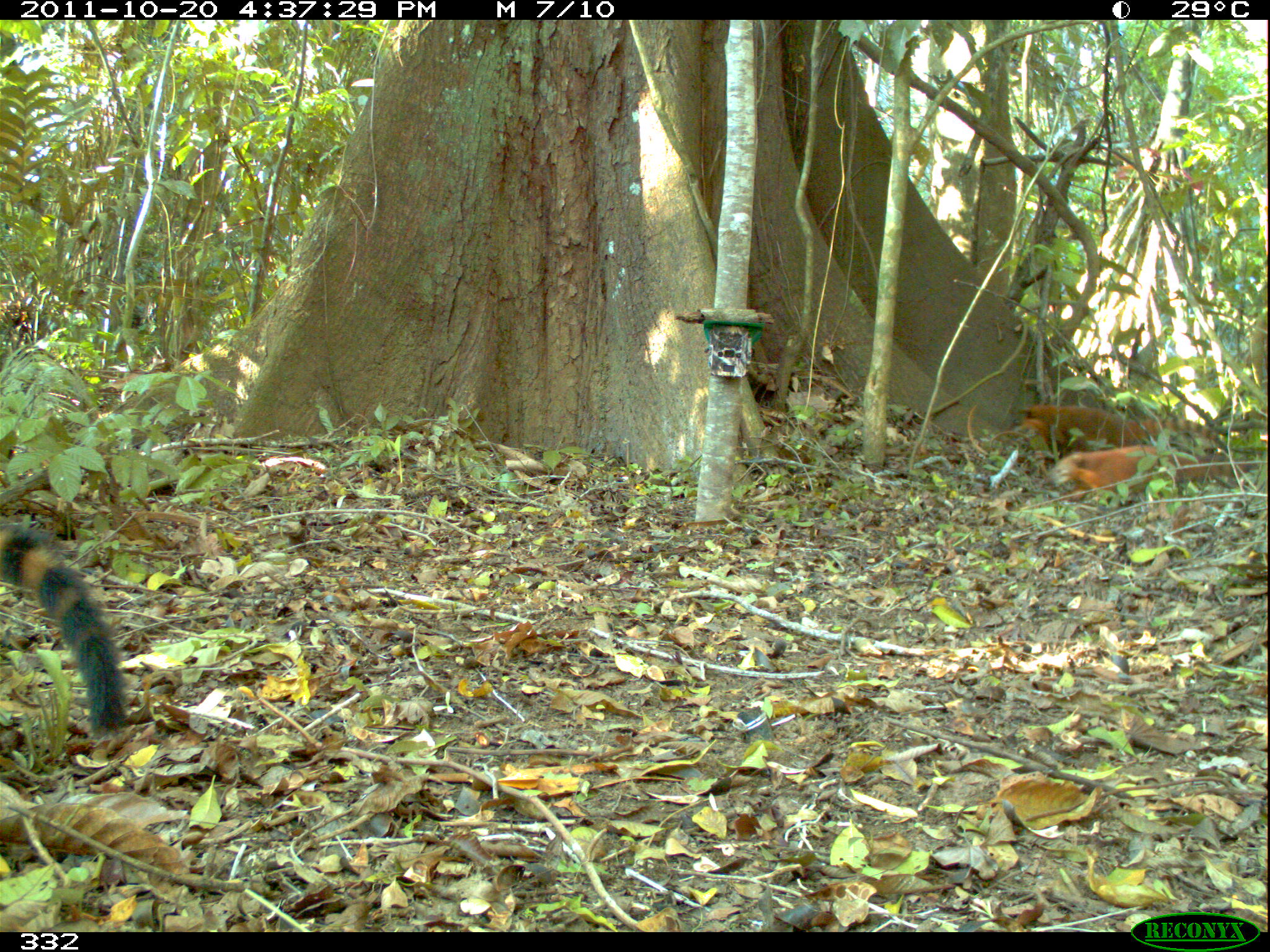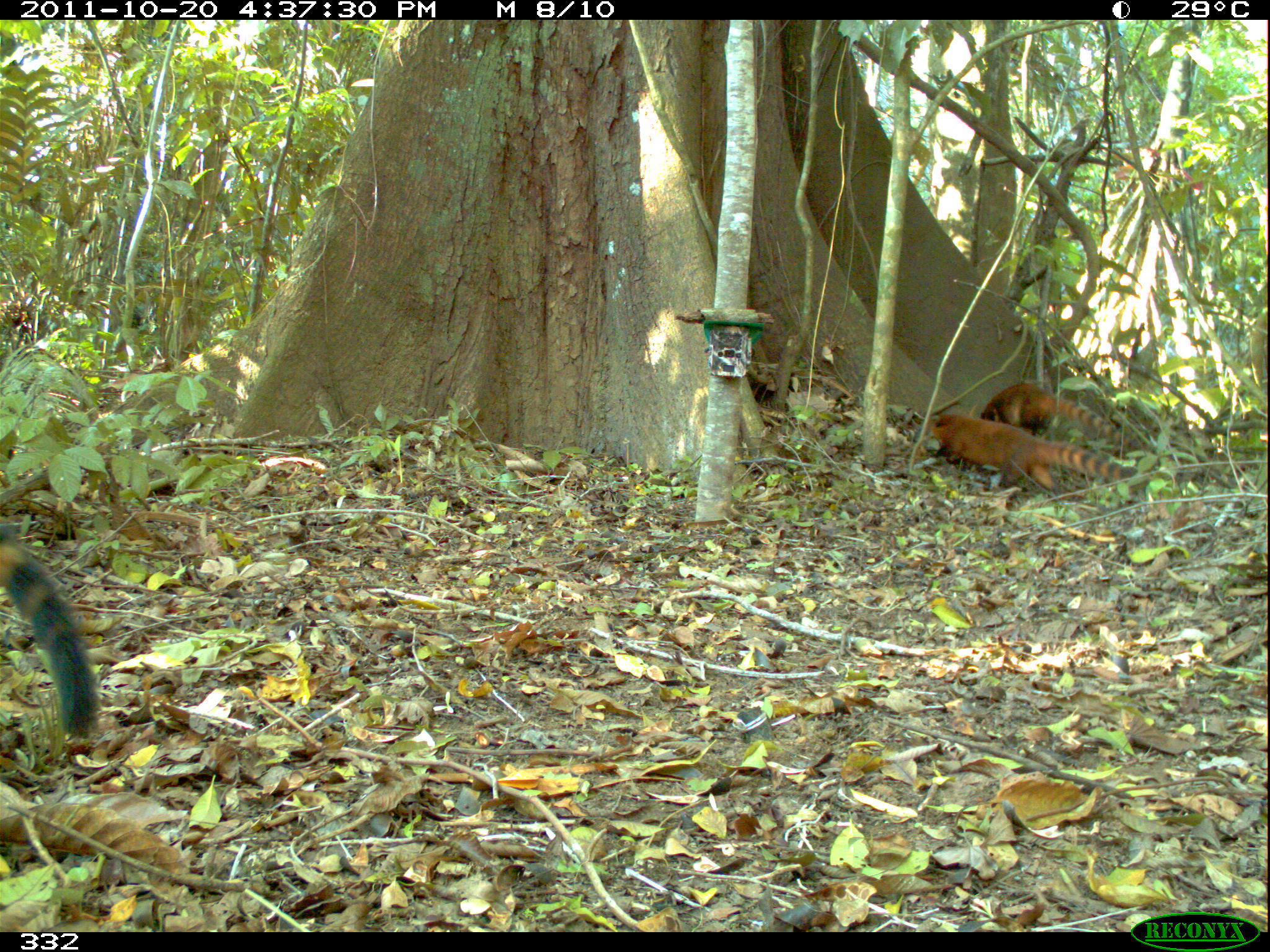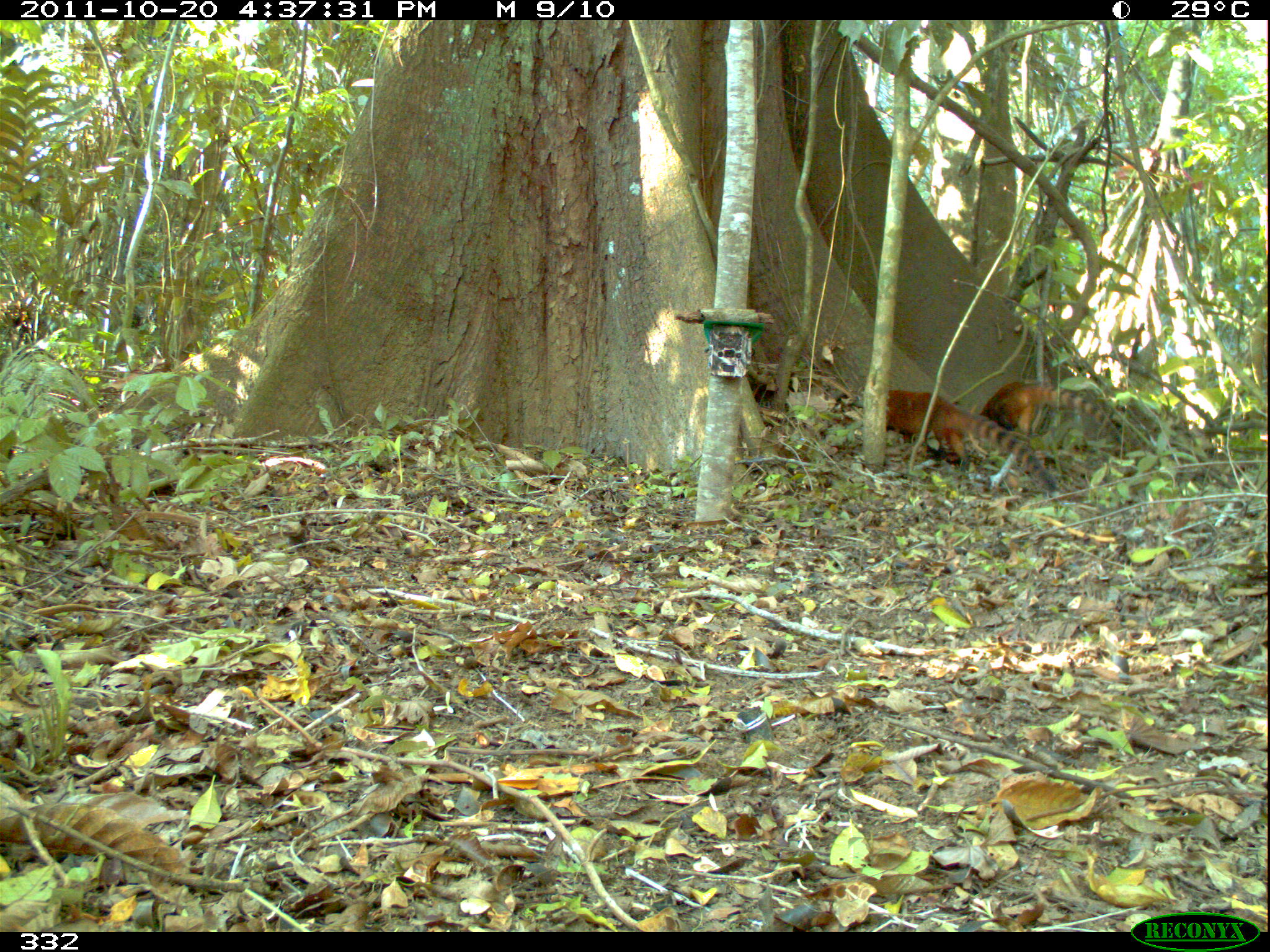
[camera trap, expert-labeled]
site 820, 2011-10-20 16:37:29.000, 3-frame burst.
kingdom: Animalia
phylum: Chordata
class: Mammalia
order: Carnivora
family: Procyonidae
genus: Nasua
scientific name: Nasua nasua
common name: south american coati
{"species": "Nasua nasua (south american coati)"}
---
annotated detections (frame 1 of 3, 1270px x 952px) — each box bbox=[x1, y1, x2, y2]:
nasua nasua: bbox=[0, 513, 128, 736]; bbox=[1001, 398, 1228, 469]; bbox=[1044, 443, 1256, 504]